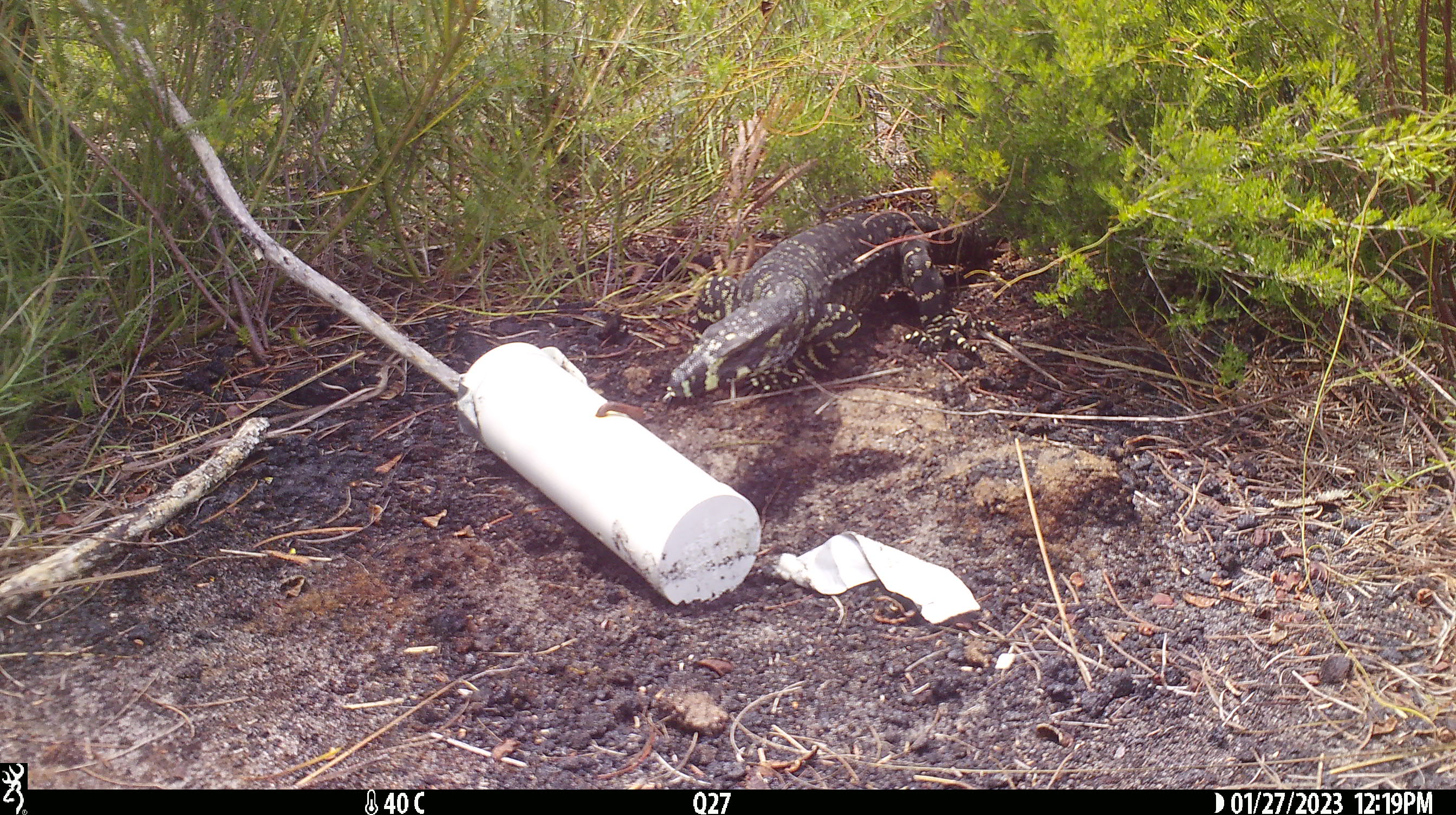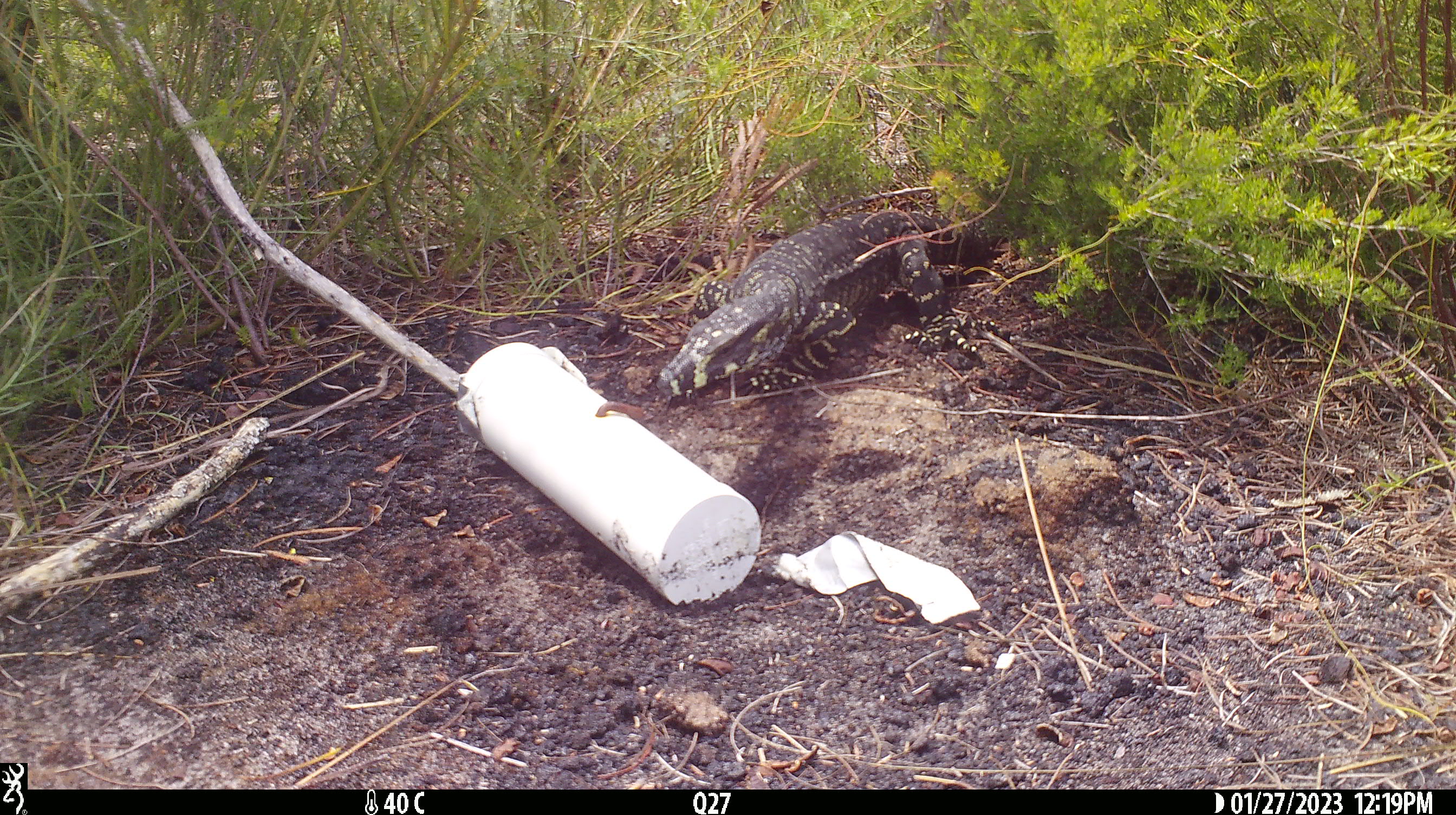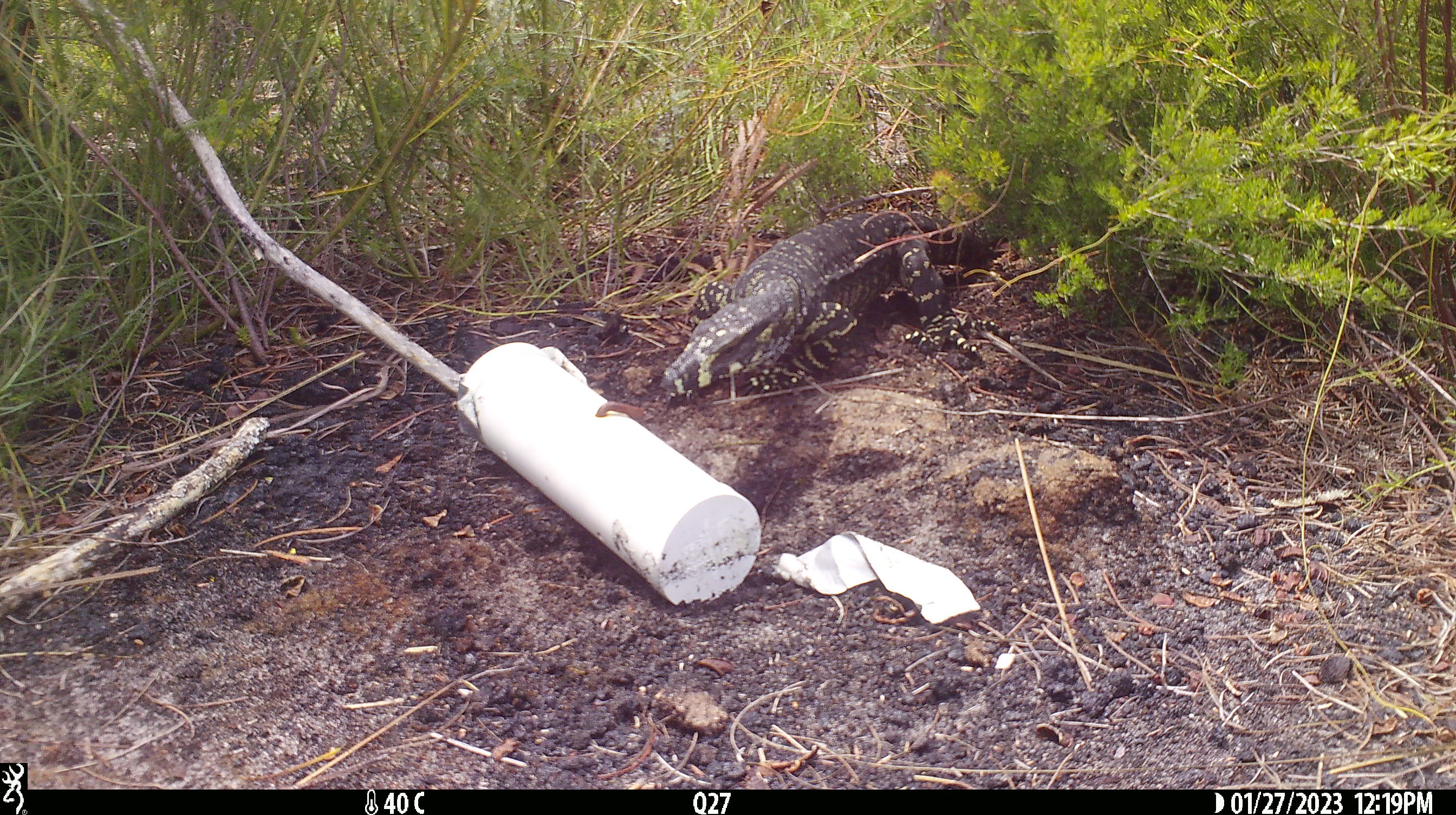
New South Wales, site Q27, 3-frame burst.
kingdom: Animalia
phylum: Chordata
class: Reptilia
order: Squamata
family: Varanidae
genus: Varanus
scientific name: Varanus varius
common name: lace monitor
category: goanna